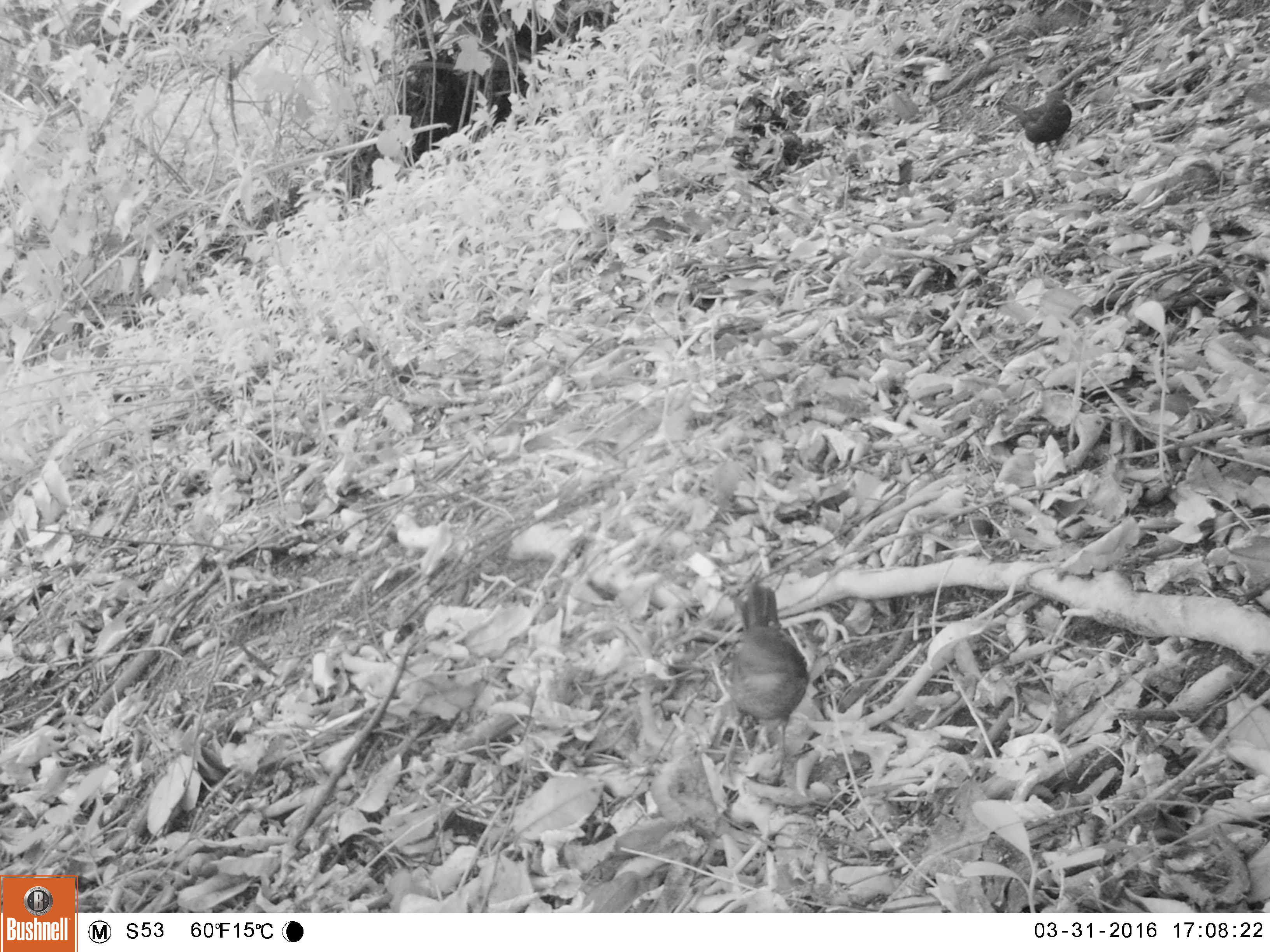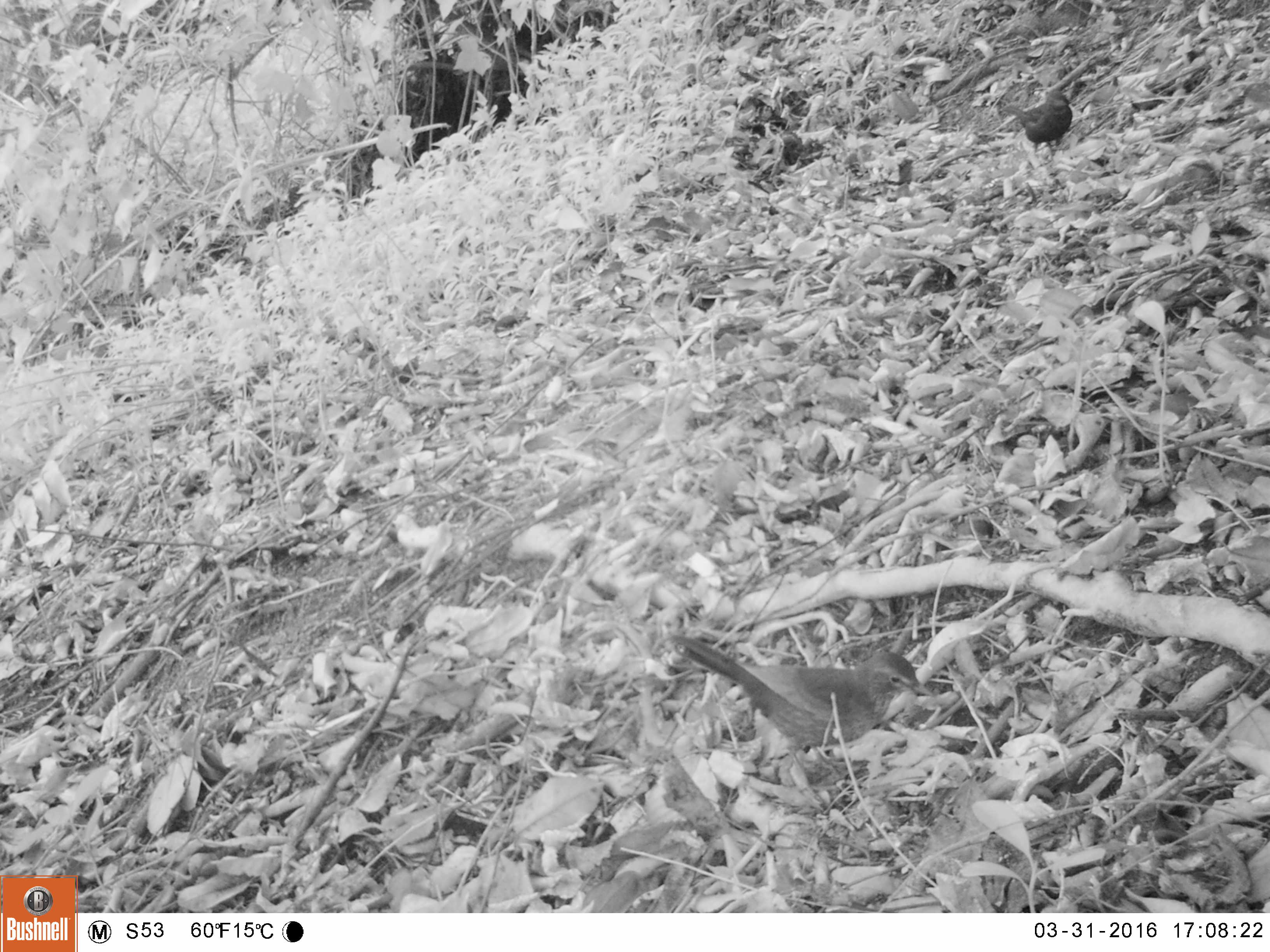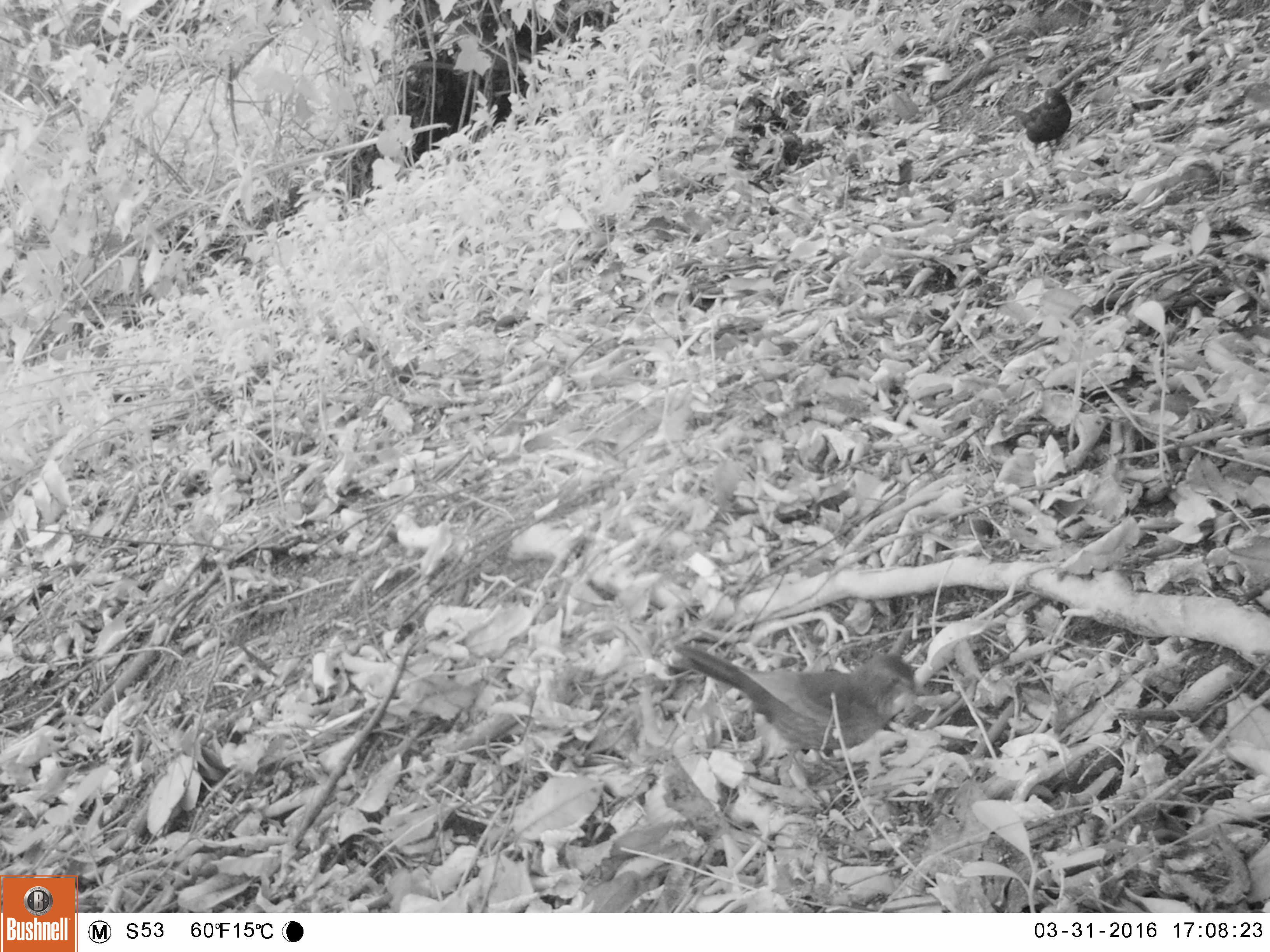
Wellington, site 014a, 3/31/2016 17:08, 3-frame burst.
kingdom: Animalia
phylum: Chordata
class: Aves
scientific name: Aves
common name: bird